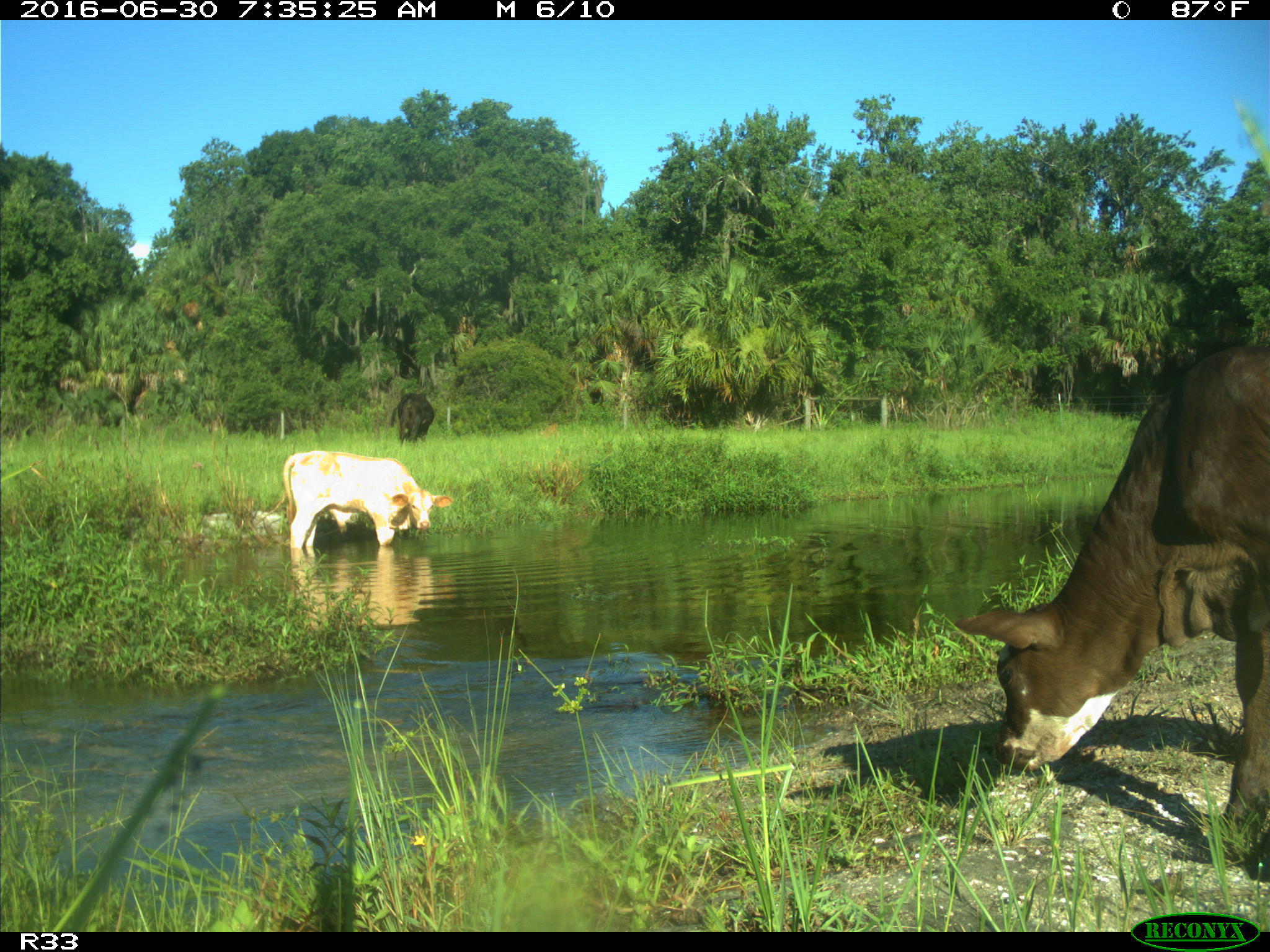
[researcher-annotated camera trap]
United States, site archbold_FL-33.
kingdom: Animalia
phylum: Chordata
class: Mammalia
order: Artiodactyla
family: Bovidae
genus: Bos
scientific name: Bos taurus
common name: domestic cow